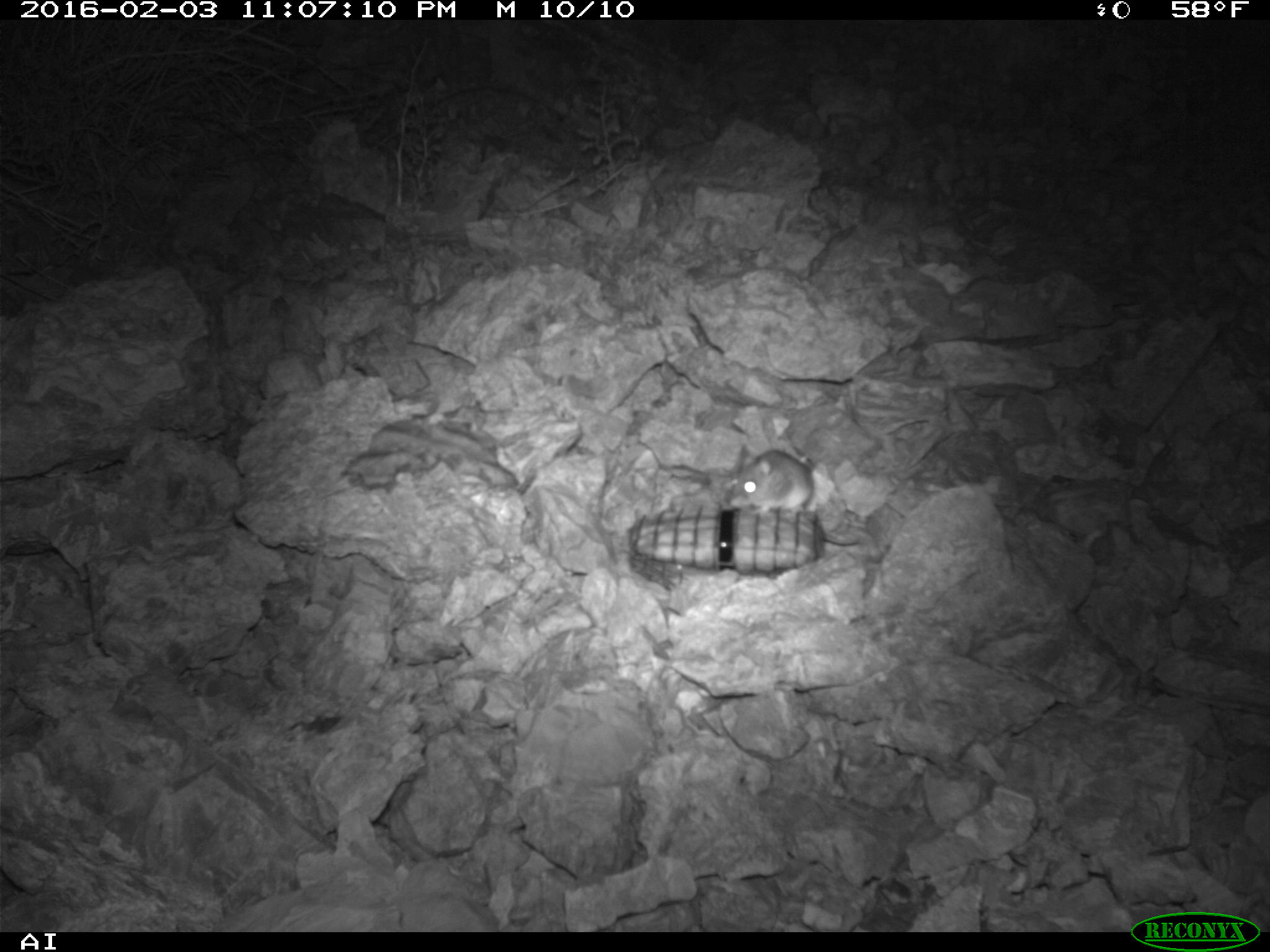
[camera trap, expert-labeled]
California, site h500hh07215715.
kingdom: Animalia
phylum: Chordata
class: Mammalia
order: Rodentia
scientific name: Rodentia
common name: rodent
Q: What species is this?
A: Rodent (Rodentia).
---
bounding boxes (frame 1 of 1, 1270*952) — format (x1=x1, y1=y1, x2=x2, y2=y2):
rodent: (x1=729, y1=445, x2=814, y2=515)